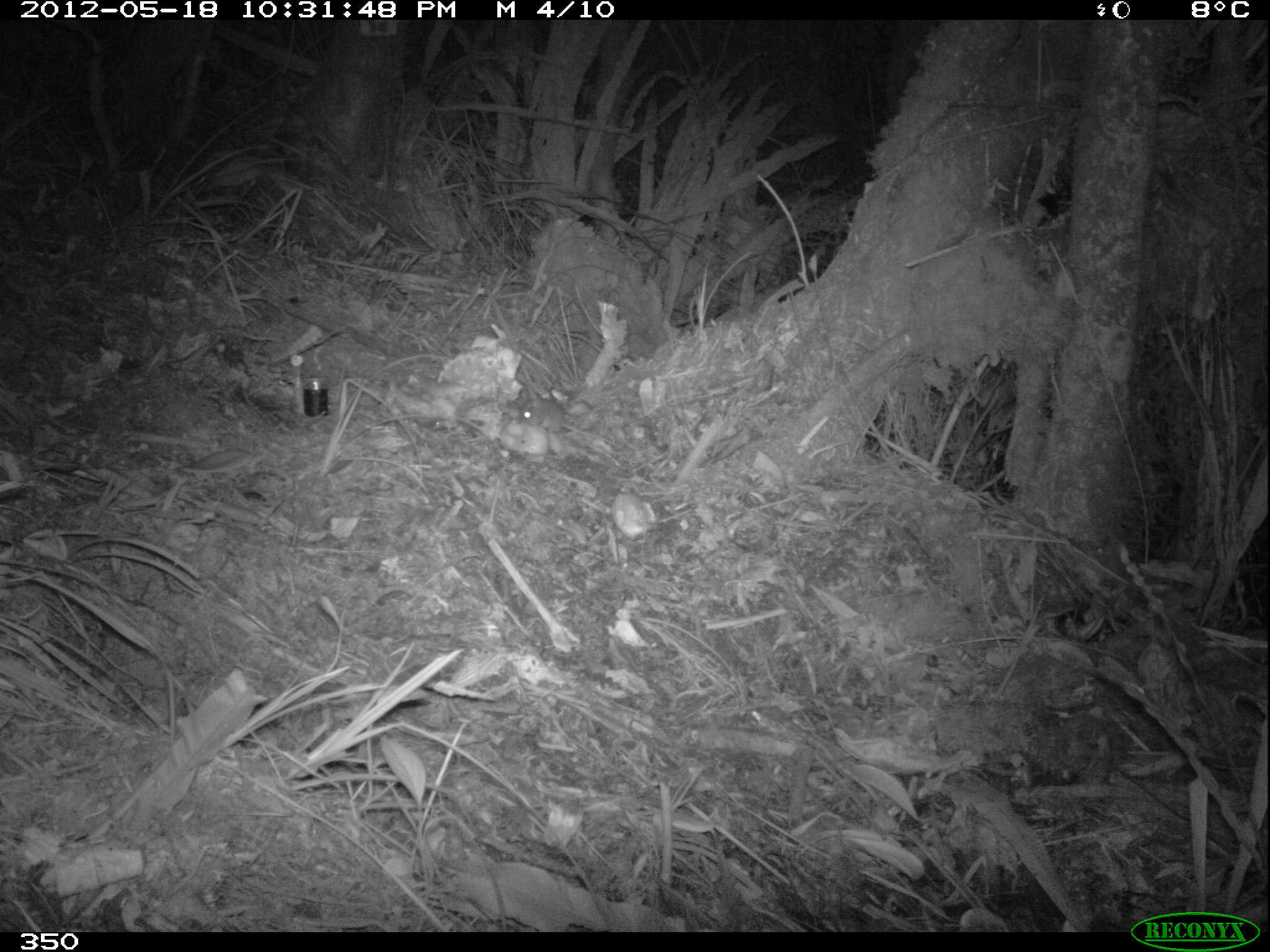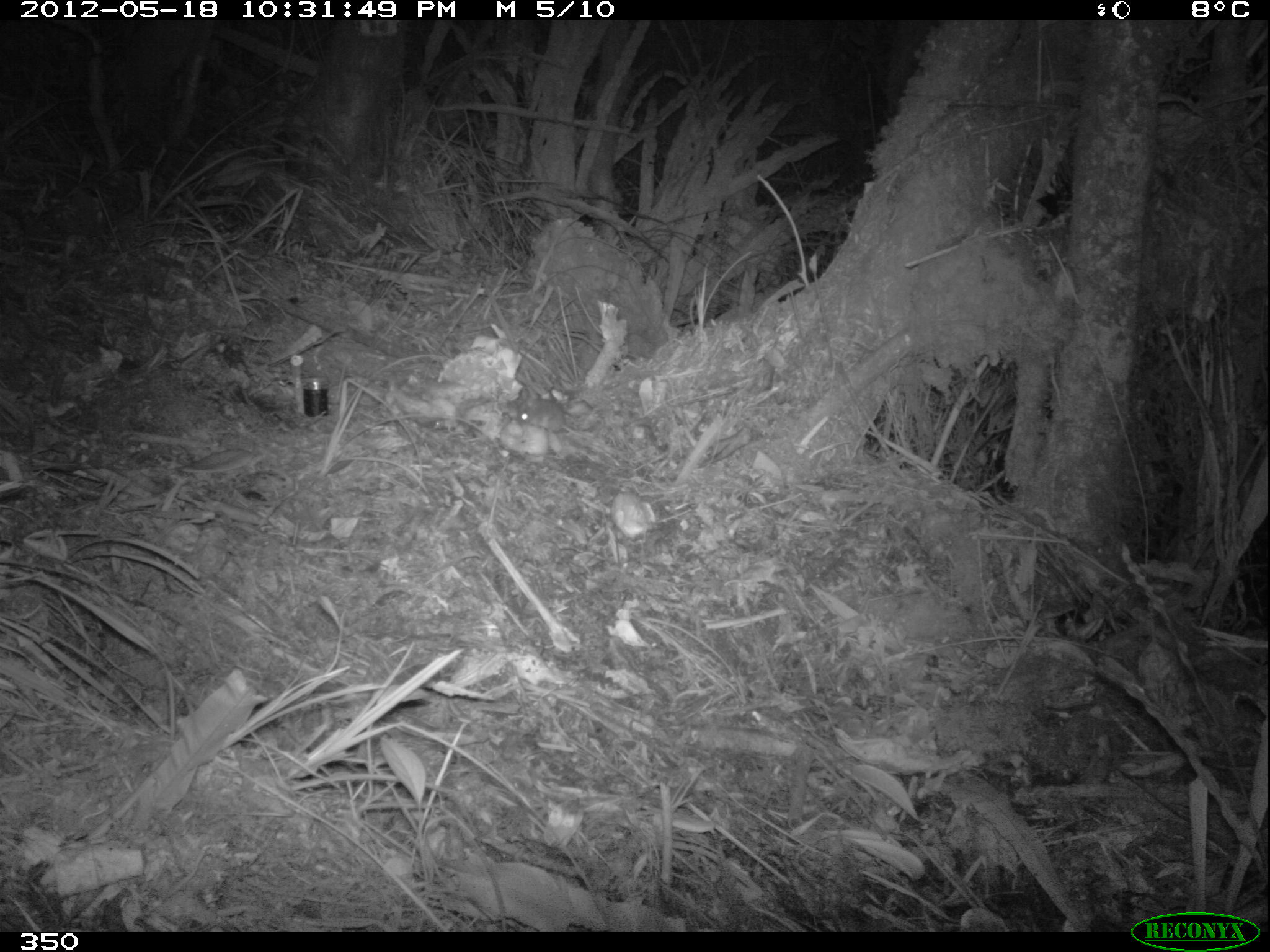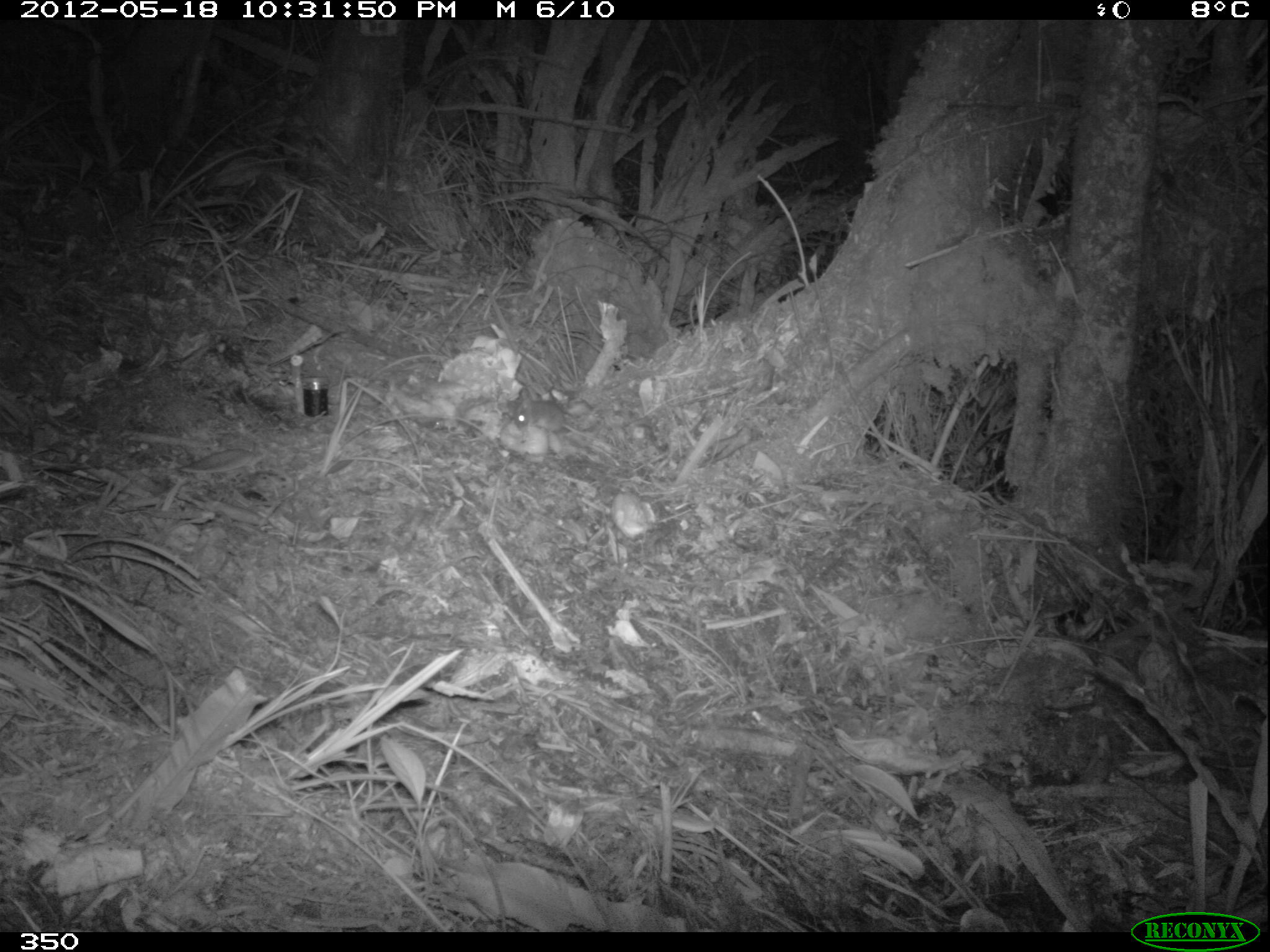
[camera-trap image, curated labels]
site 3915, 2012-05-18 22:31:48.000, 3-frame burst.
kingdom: Animalia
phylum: Chordata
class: Mammalia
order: Rodentia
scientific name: Rodentia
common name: rodents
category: unknown rodent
Unknown rodent (rodents) (Rodentia).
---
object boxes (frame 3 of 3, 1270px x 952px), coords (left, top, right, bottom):
unknown rodent: (514, 396, 596, 447)